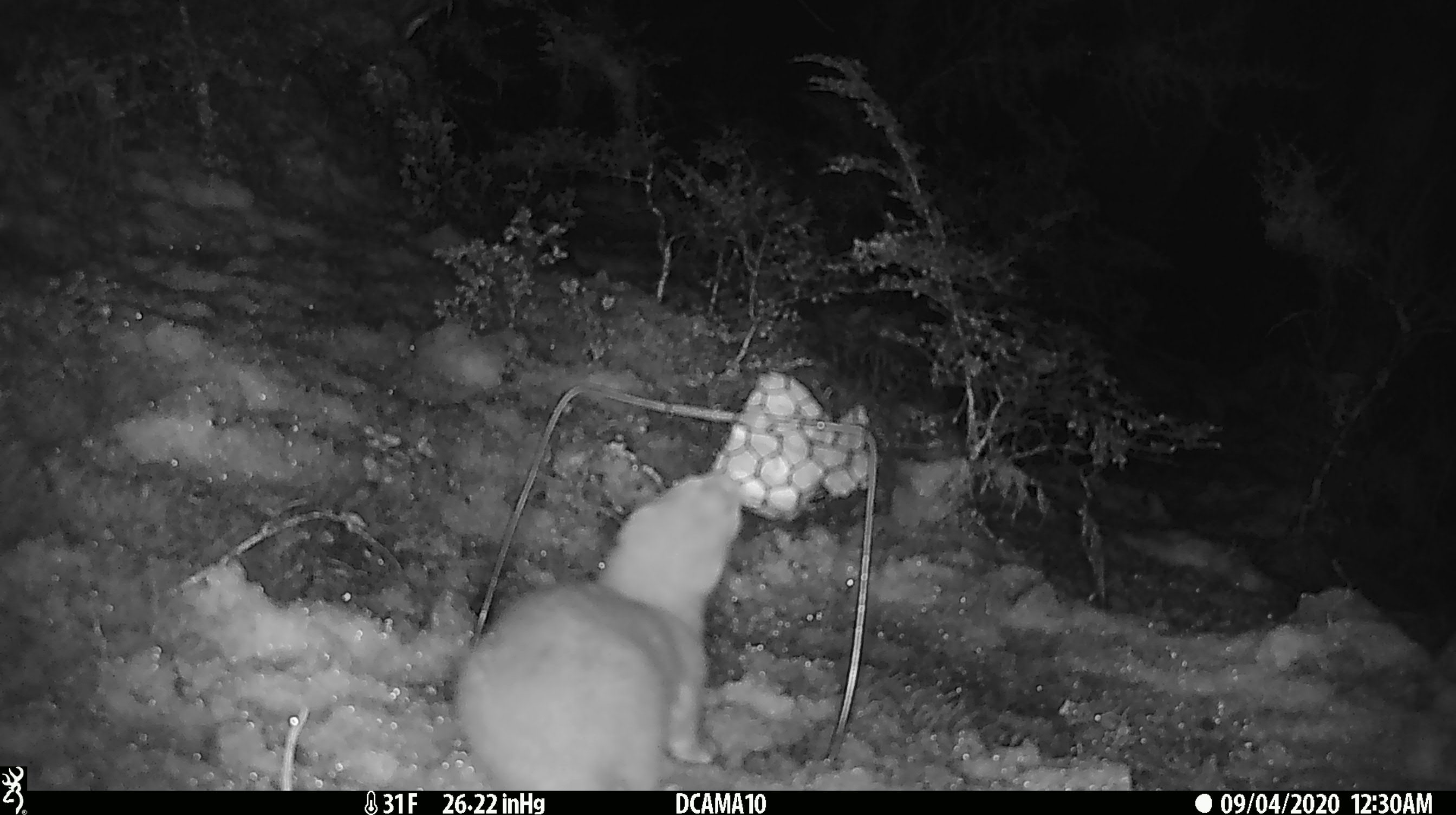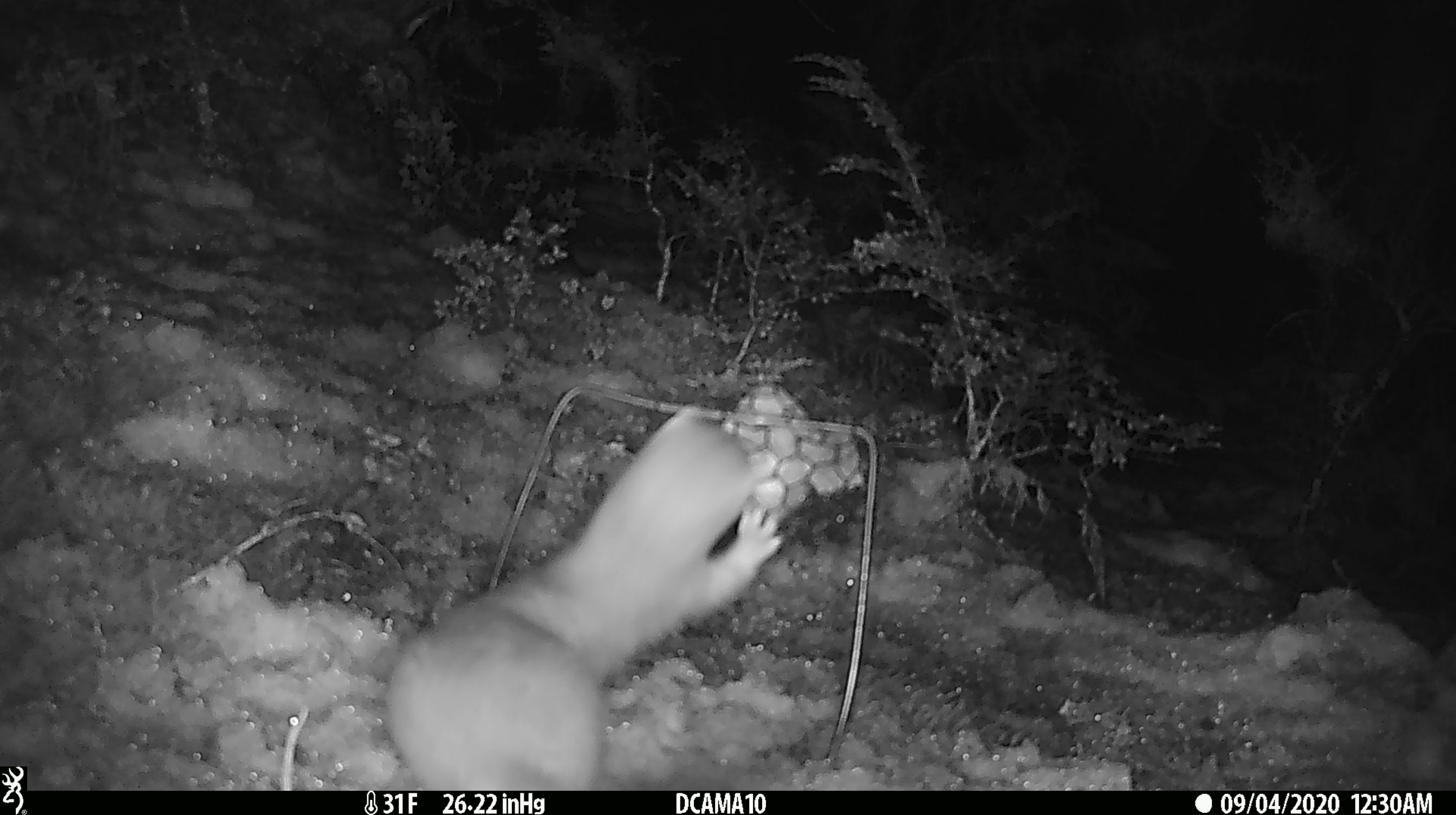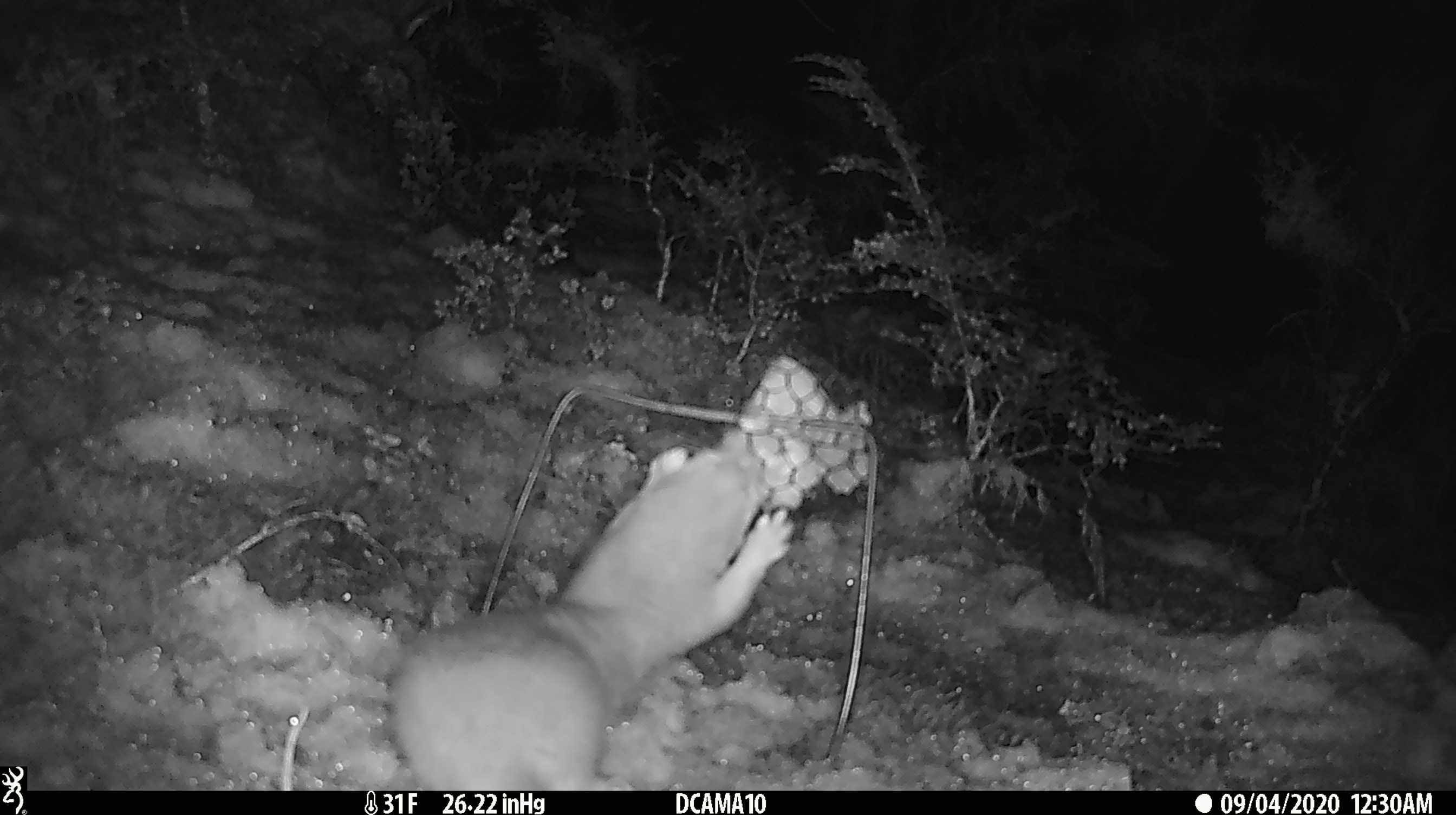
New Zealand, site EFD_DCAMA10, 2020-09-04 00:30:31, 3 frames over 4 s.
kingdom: Animalia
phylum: Chordata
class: Mammalia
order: Carnivora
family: Mustelidae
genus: Mustela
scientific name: Mustela erminea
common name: stoat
Stoat (Mustela erminea).